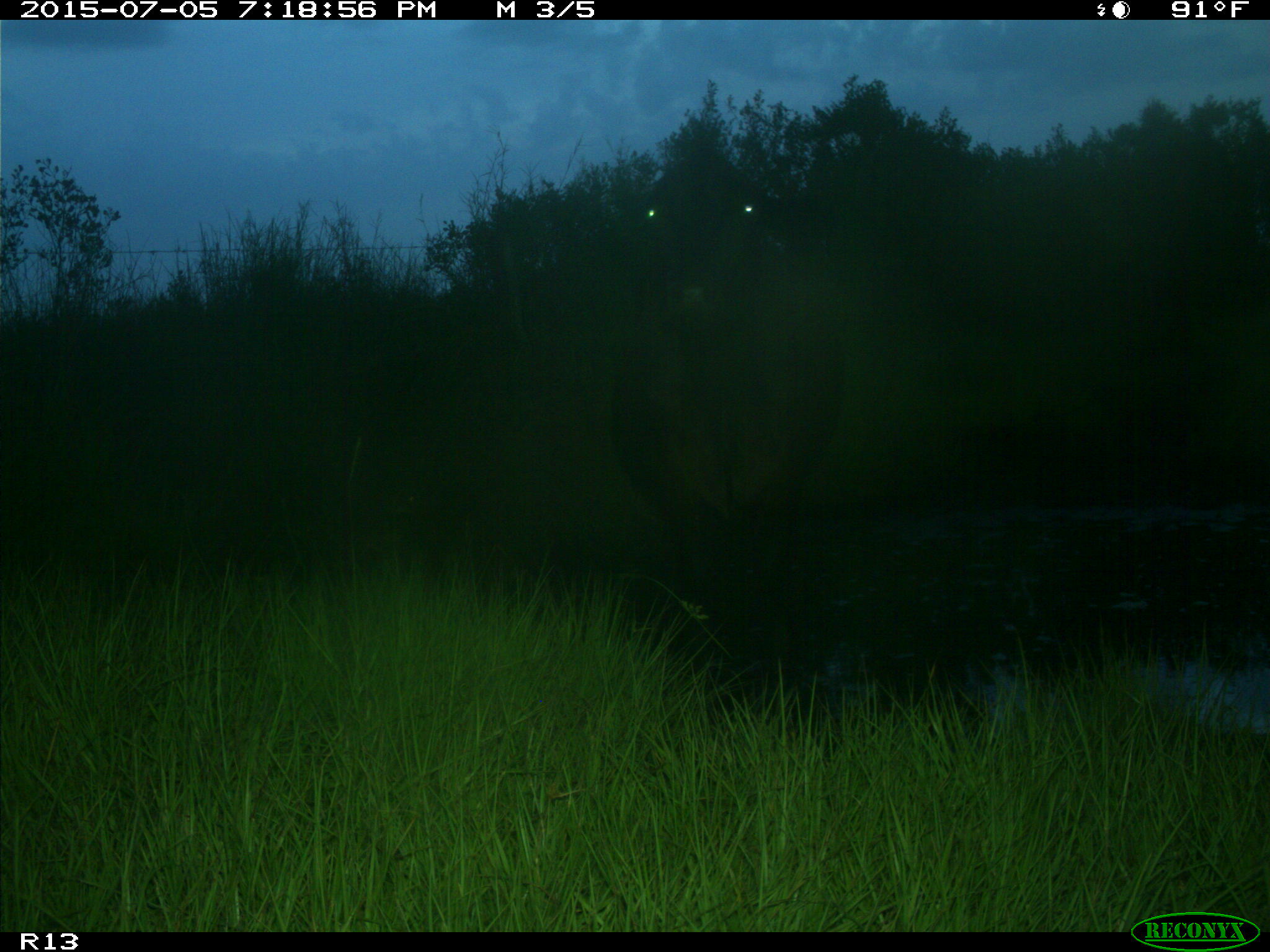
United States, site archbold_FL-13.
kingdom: Animalia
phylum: Chordata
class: Mammalia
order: Artiodactyla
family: Bovidae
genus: Bos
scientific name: Bos taurus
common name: domestic cow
Bos taurus (domestic cow).